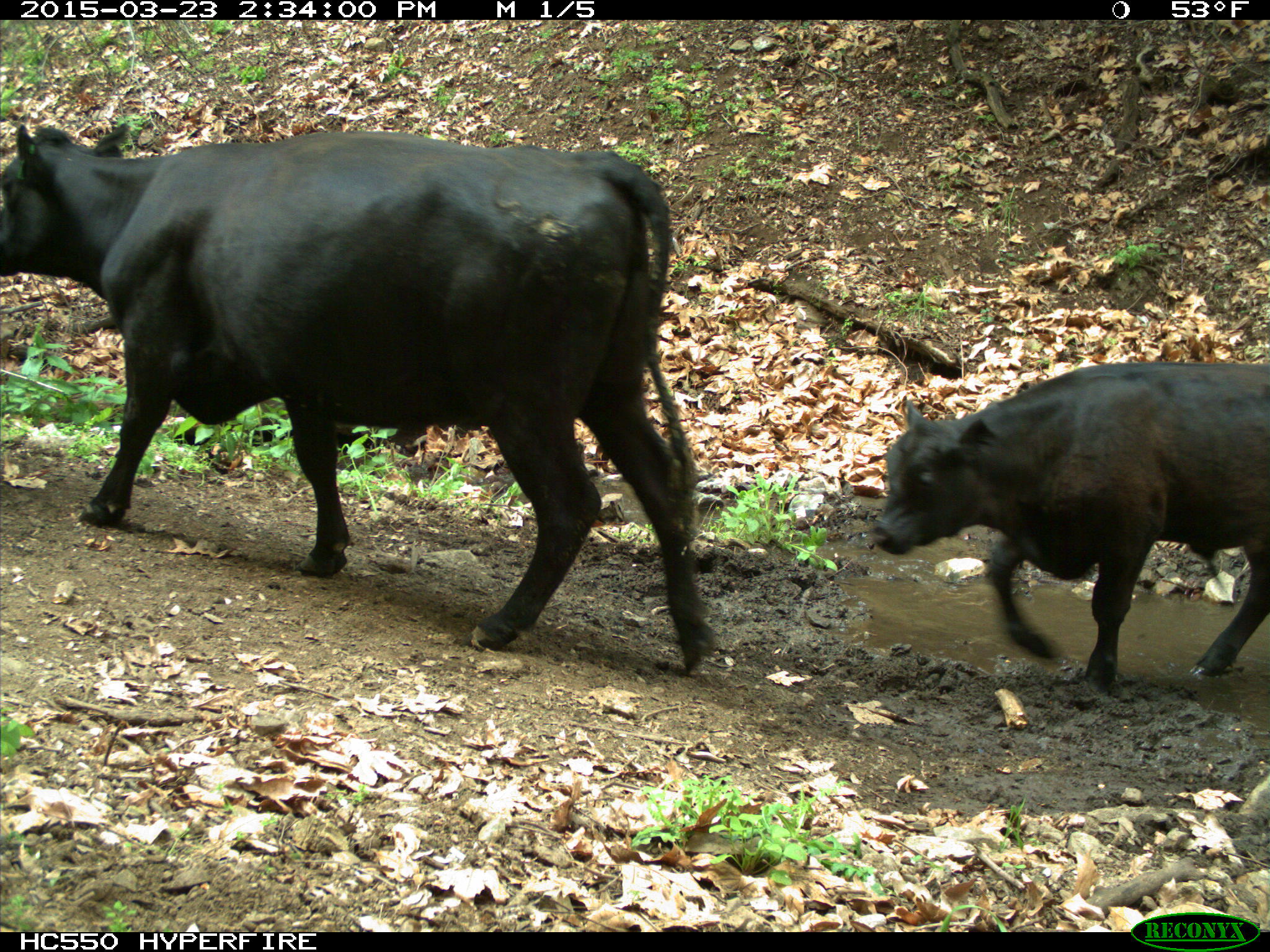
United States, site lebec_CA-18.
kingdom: Animalia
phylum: Chordata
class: Mammalia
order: Artiodactyla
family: Bovidae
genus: Bos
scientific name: Bos taurus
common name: domestic cow